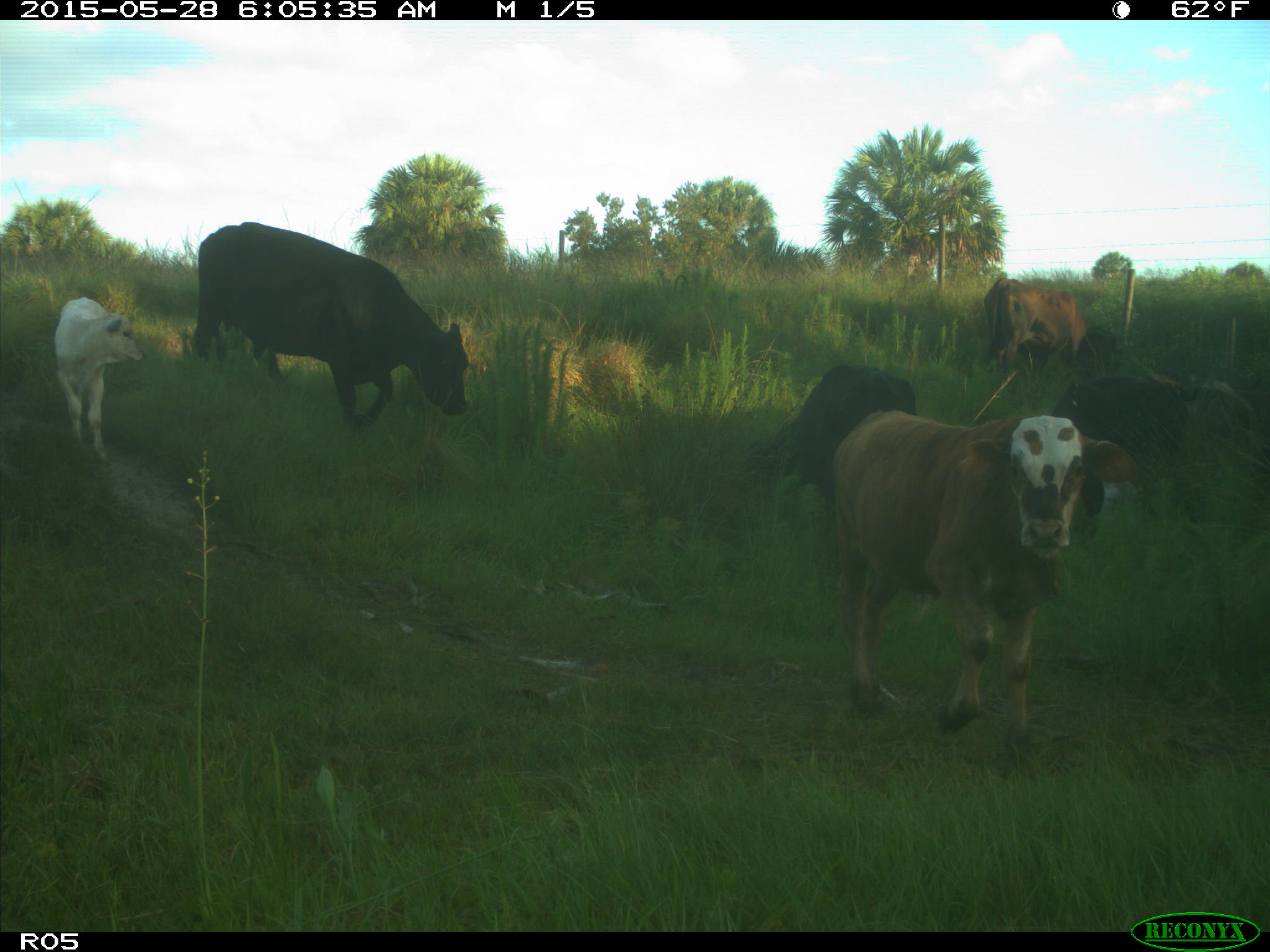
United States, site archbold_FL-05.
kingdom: Animalia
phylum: Chordata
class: Mammalia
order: Artiodactyla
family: Bovidae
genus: Bos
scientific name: Bos taurus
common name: domestic cow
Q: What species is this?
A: Bos taurus (domestic cow).